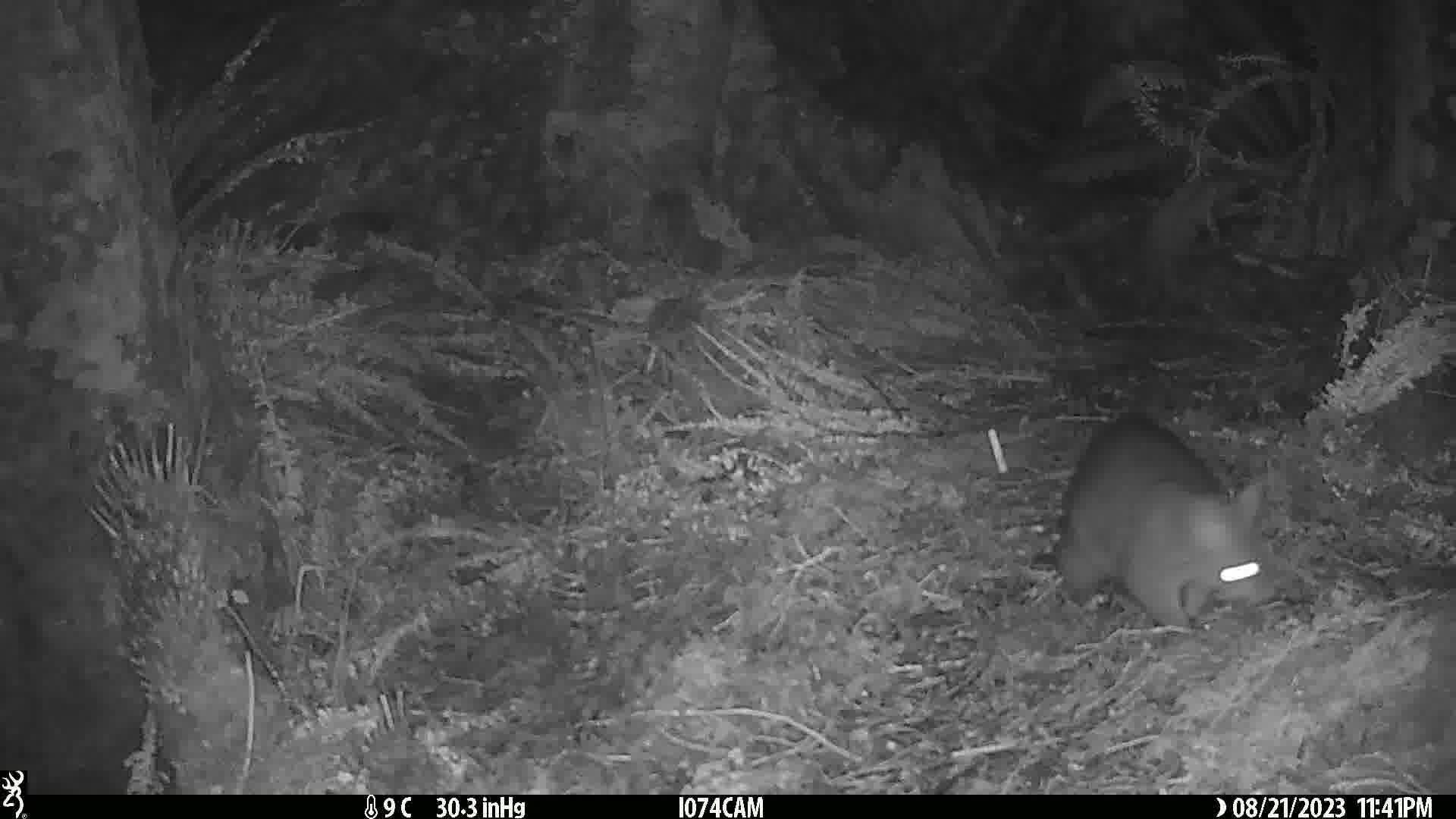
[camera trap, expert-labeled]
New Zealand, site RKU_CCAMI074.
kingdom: Animalia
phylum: Chordata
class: Mammalia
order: Diprotodontia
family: Phalangeridae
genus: Trichosurus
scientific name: Trichosurus vulpecula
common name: common brushtail possum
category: possum